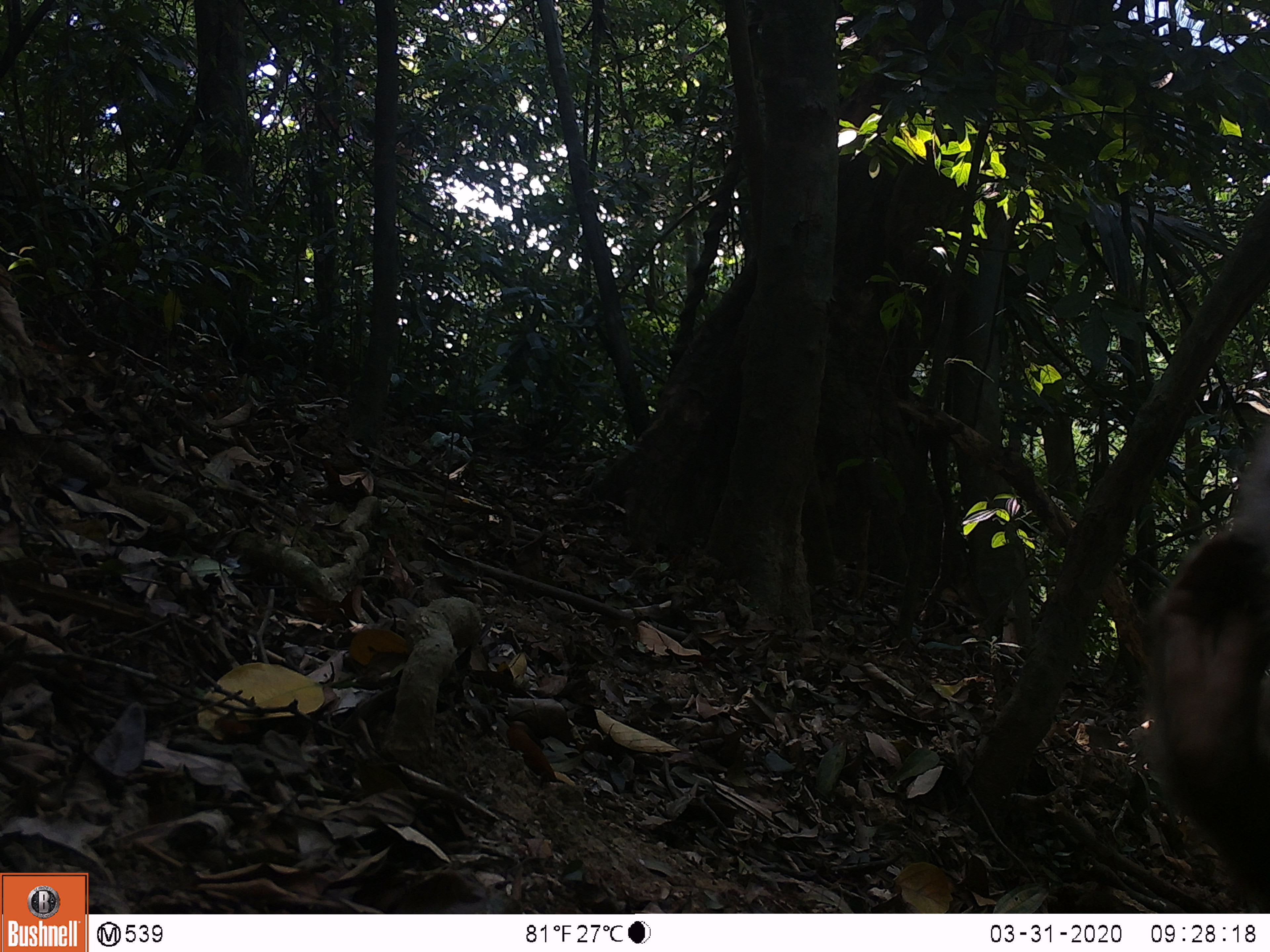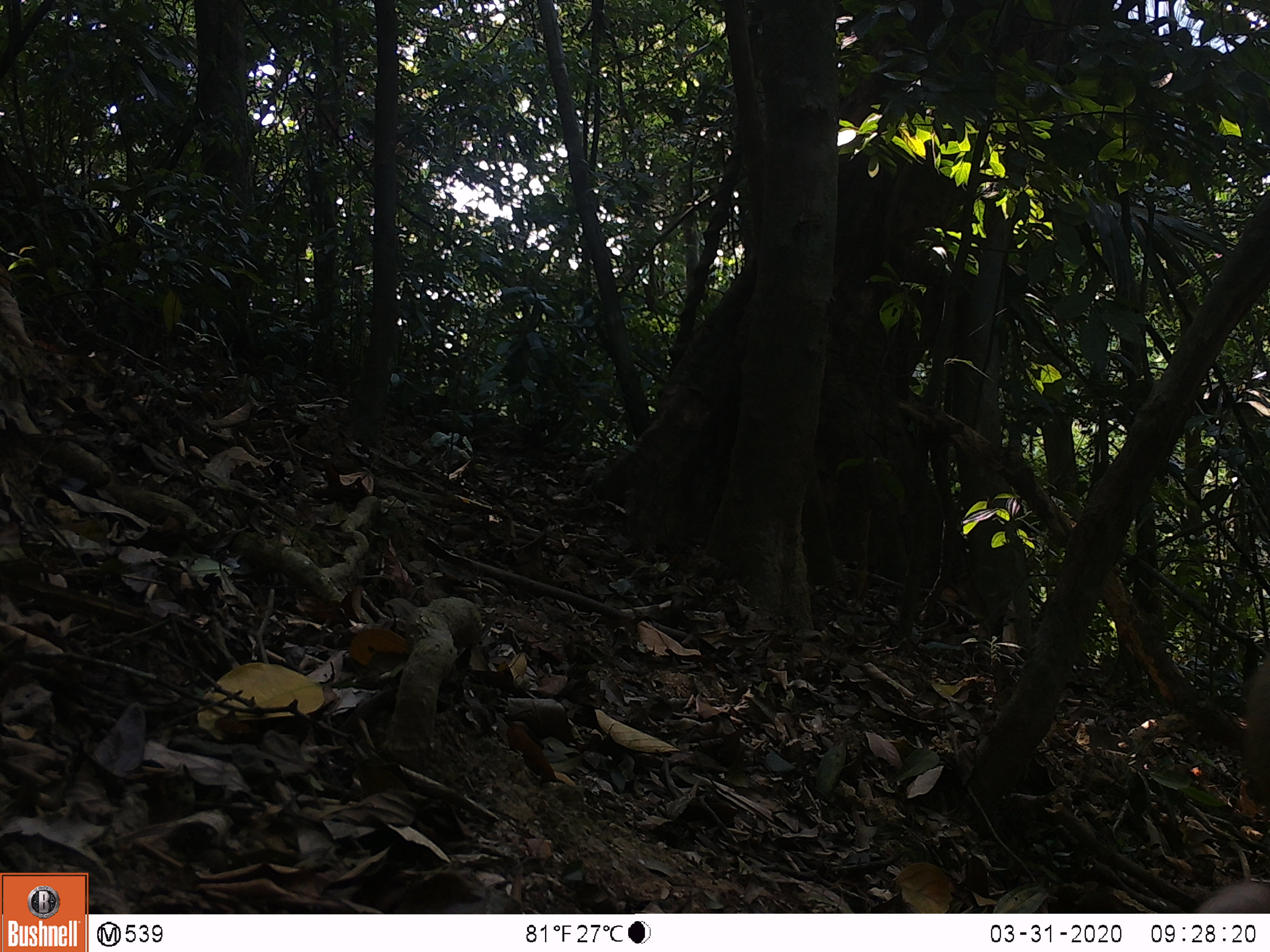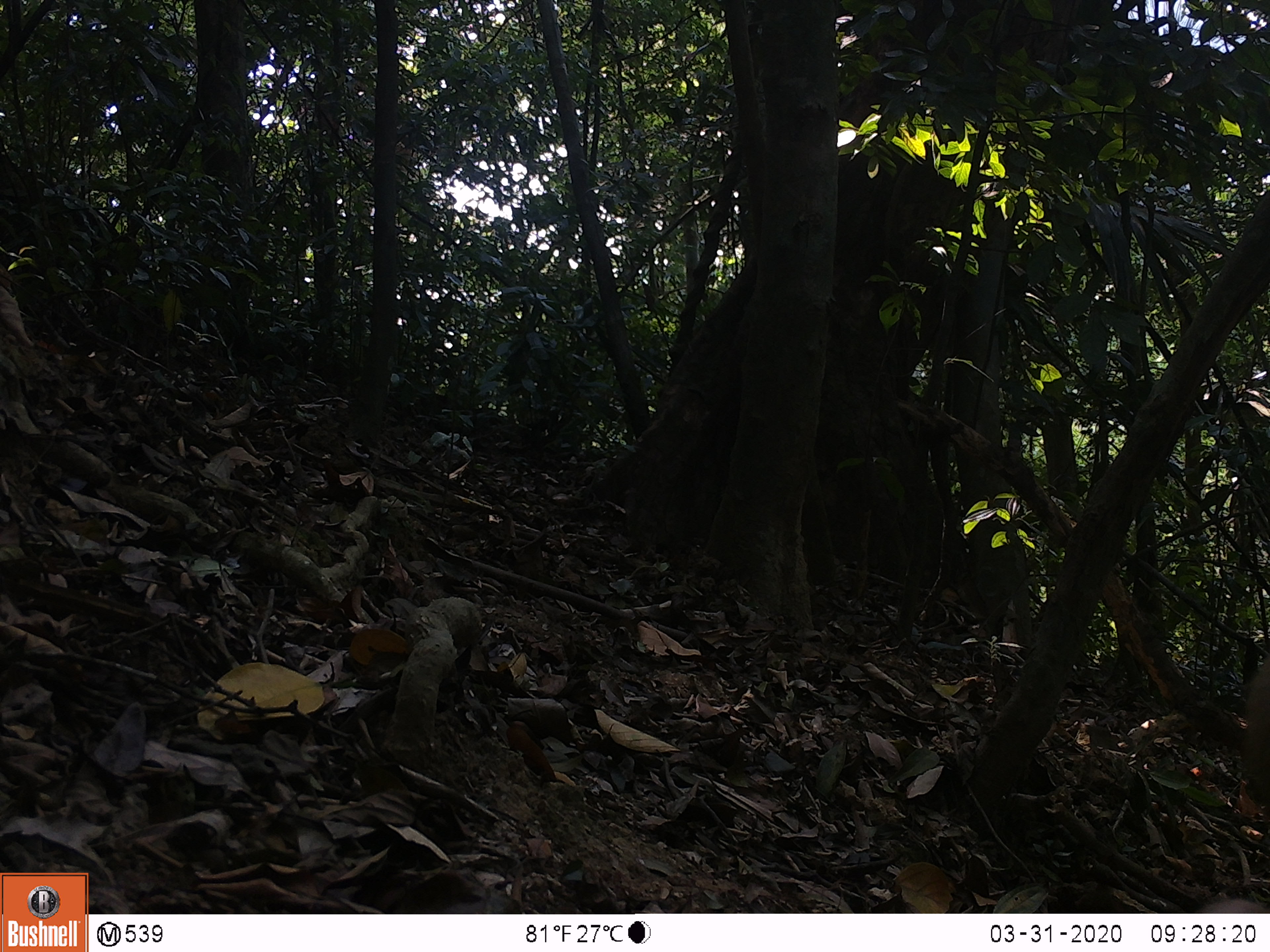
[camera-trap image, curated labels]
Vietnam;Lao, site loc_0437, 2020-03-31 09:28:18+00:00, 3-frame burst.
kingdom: Animalia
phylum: Chordata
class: Mammalia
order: Primates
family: Cercopithecidae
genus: Macaca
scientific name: Macaca nemestrina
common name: pig-tailed macaque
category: pig tailed macaque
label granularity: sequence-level